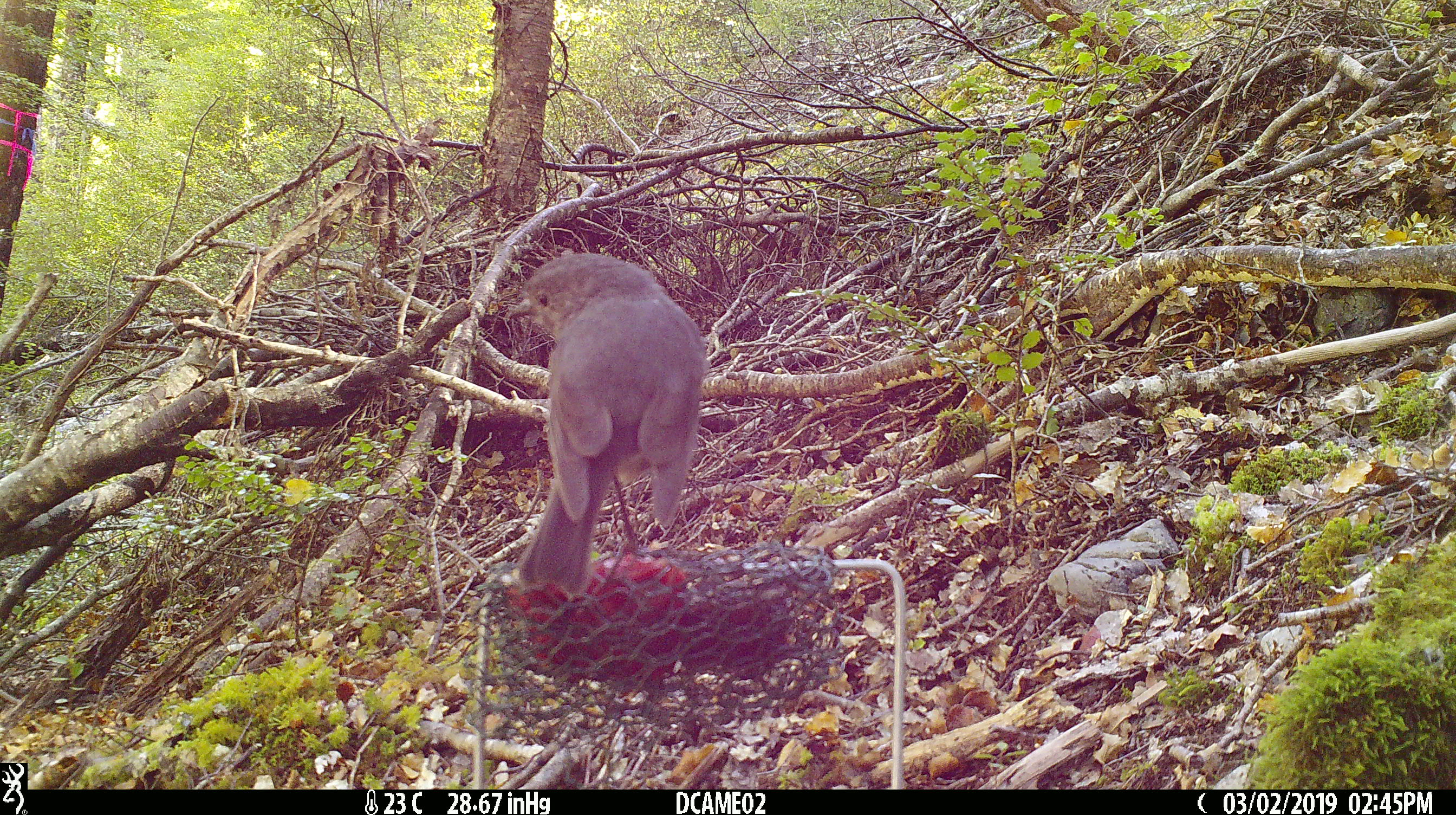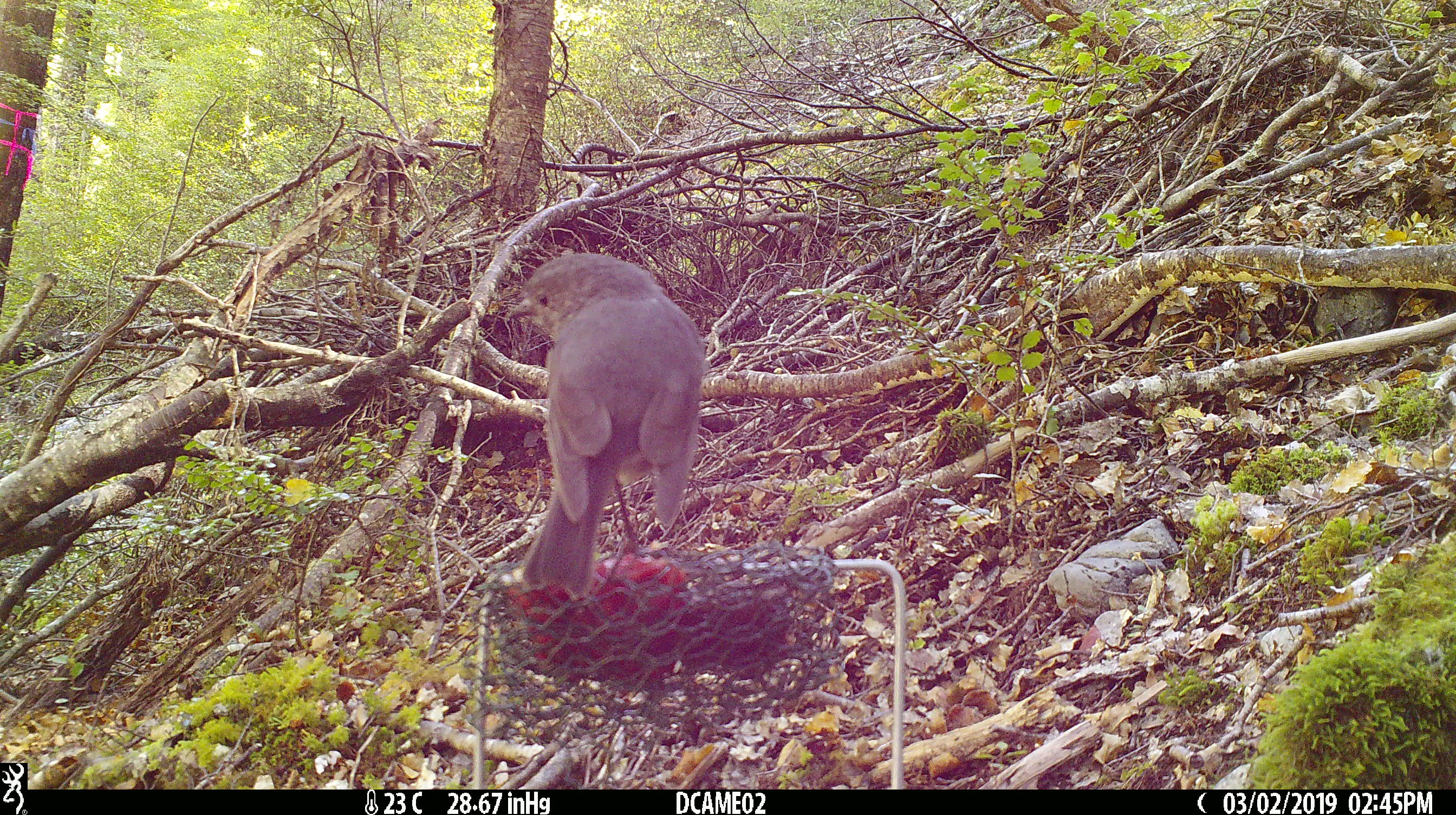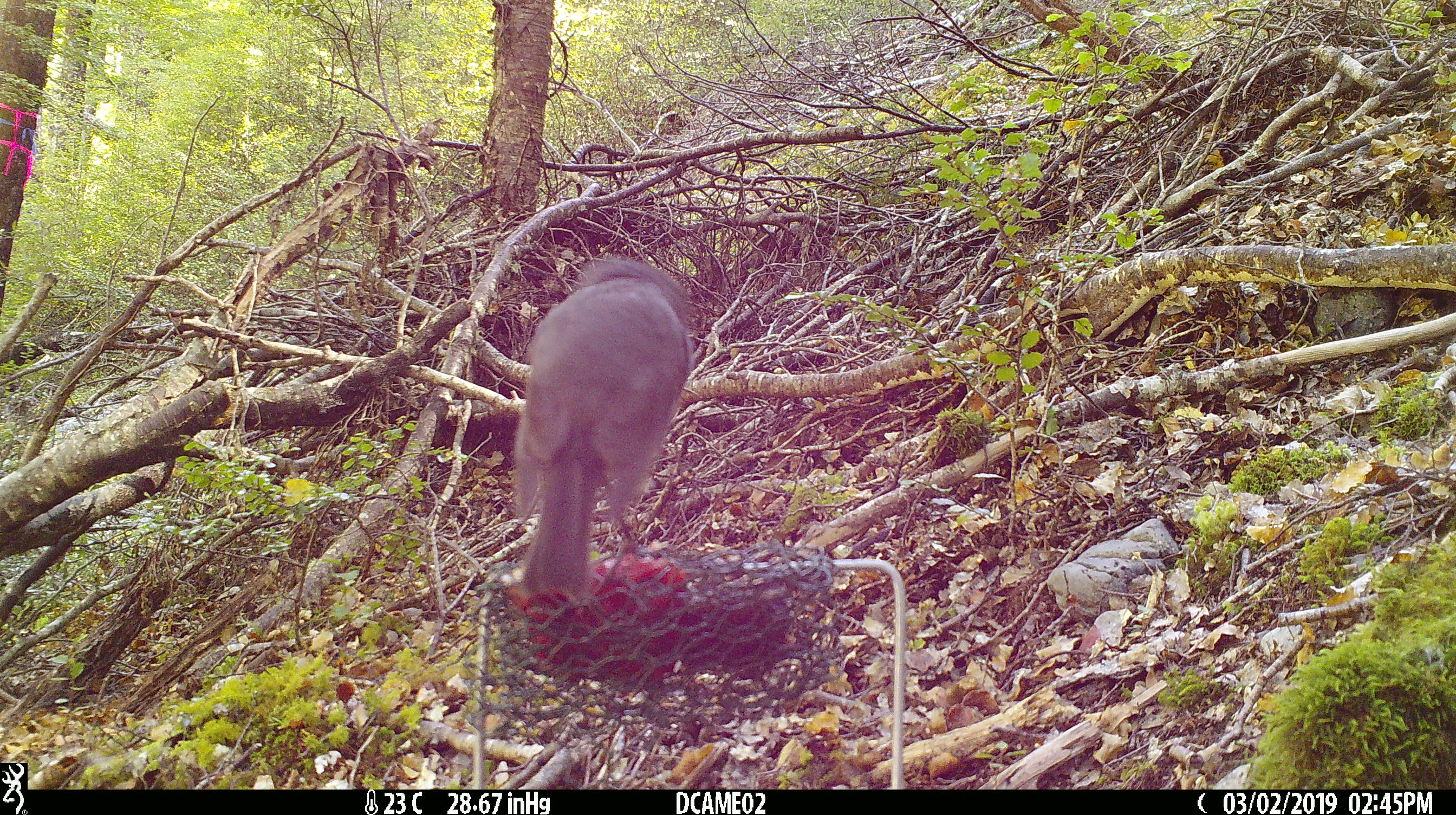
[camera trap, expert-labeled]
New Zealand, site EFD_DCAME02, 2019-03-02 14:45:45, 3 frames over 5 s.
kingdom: Animalia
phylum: Chordata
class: Aves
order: Passeriformes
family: Petroicidae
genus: Petroica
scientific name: Petroica australis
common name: new zealand robin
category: robin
Robin (new zealand robin) (Petroica australis).